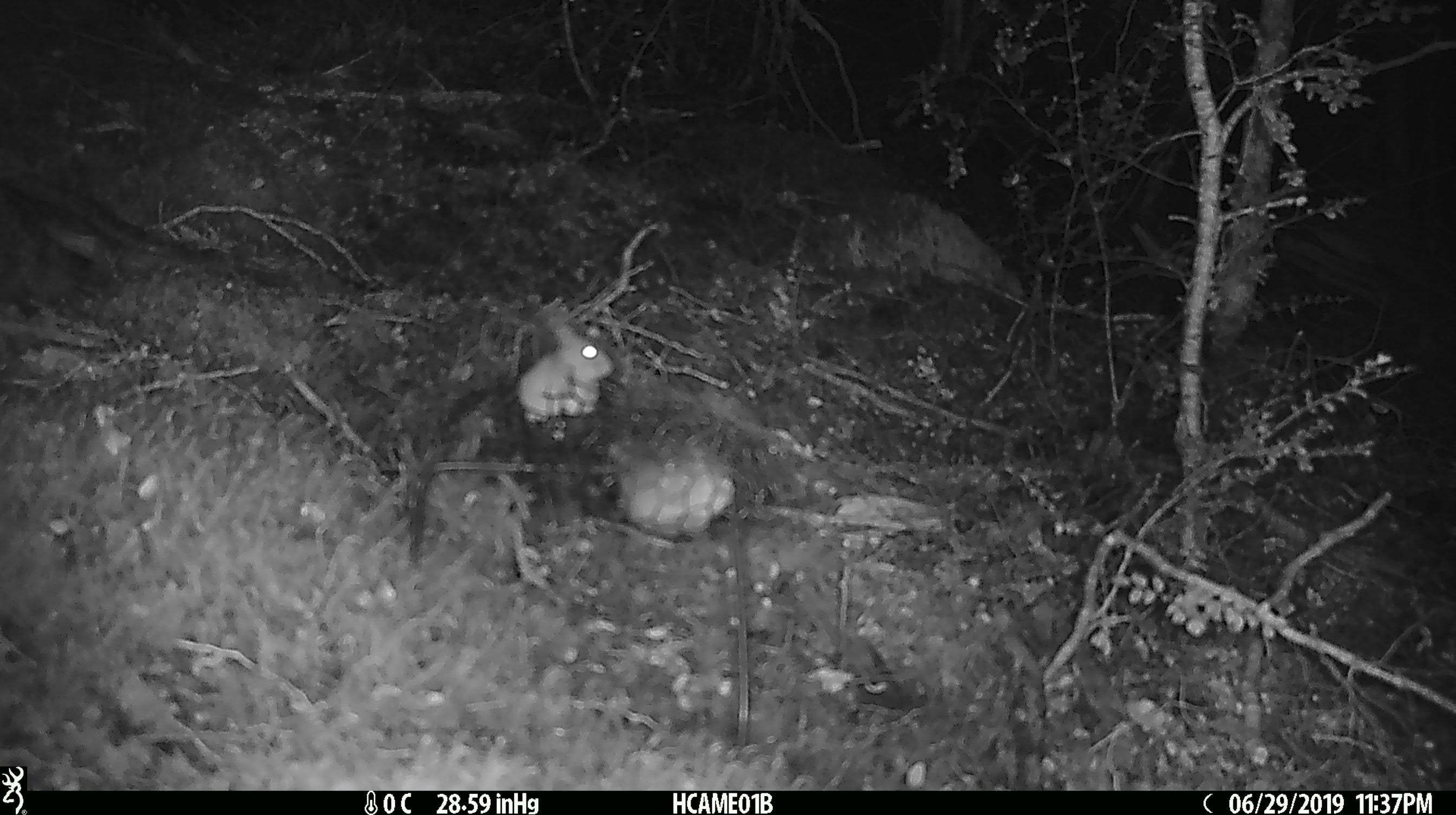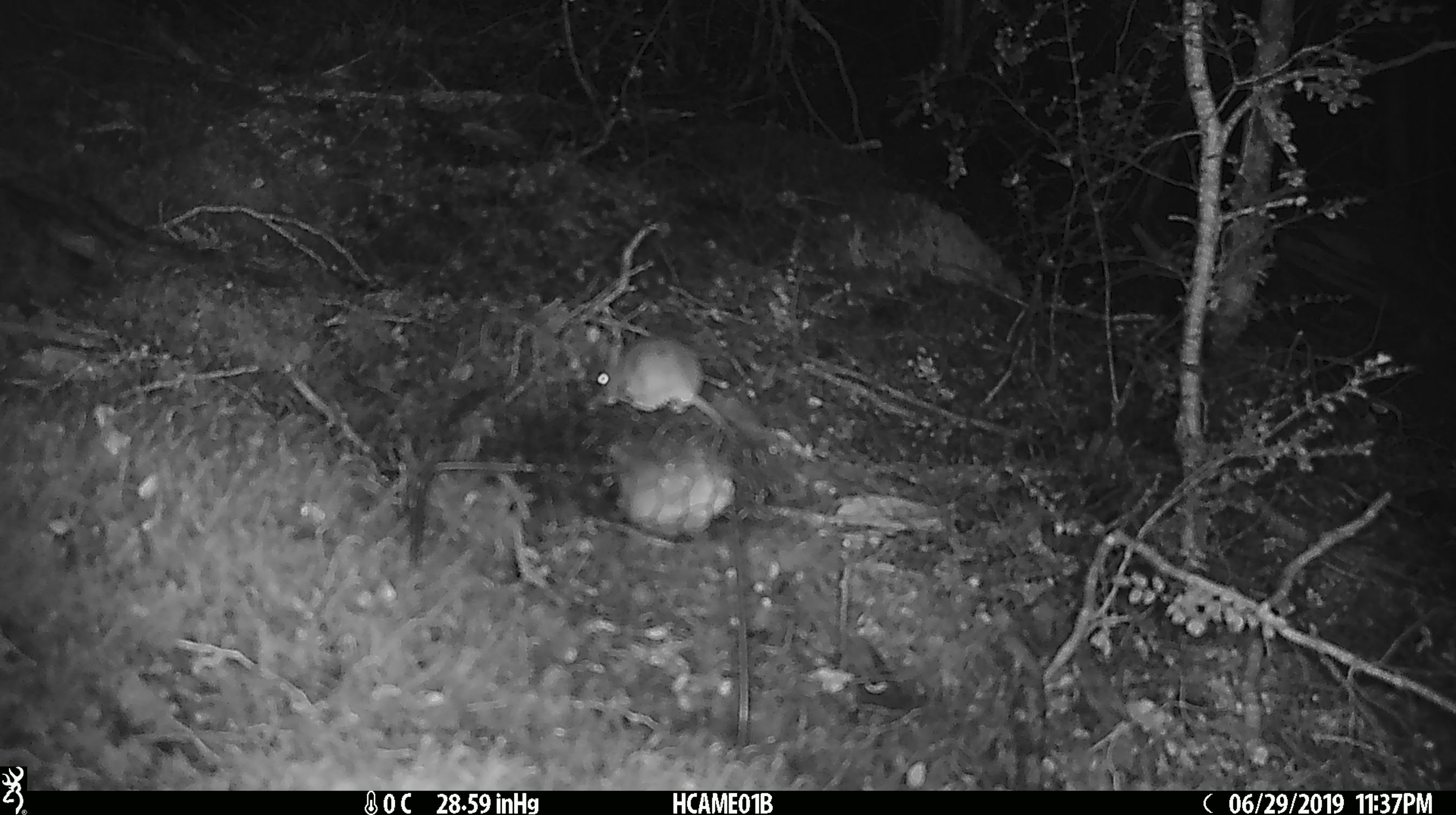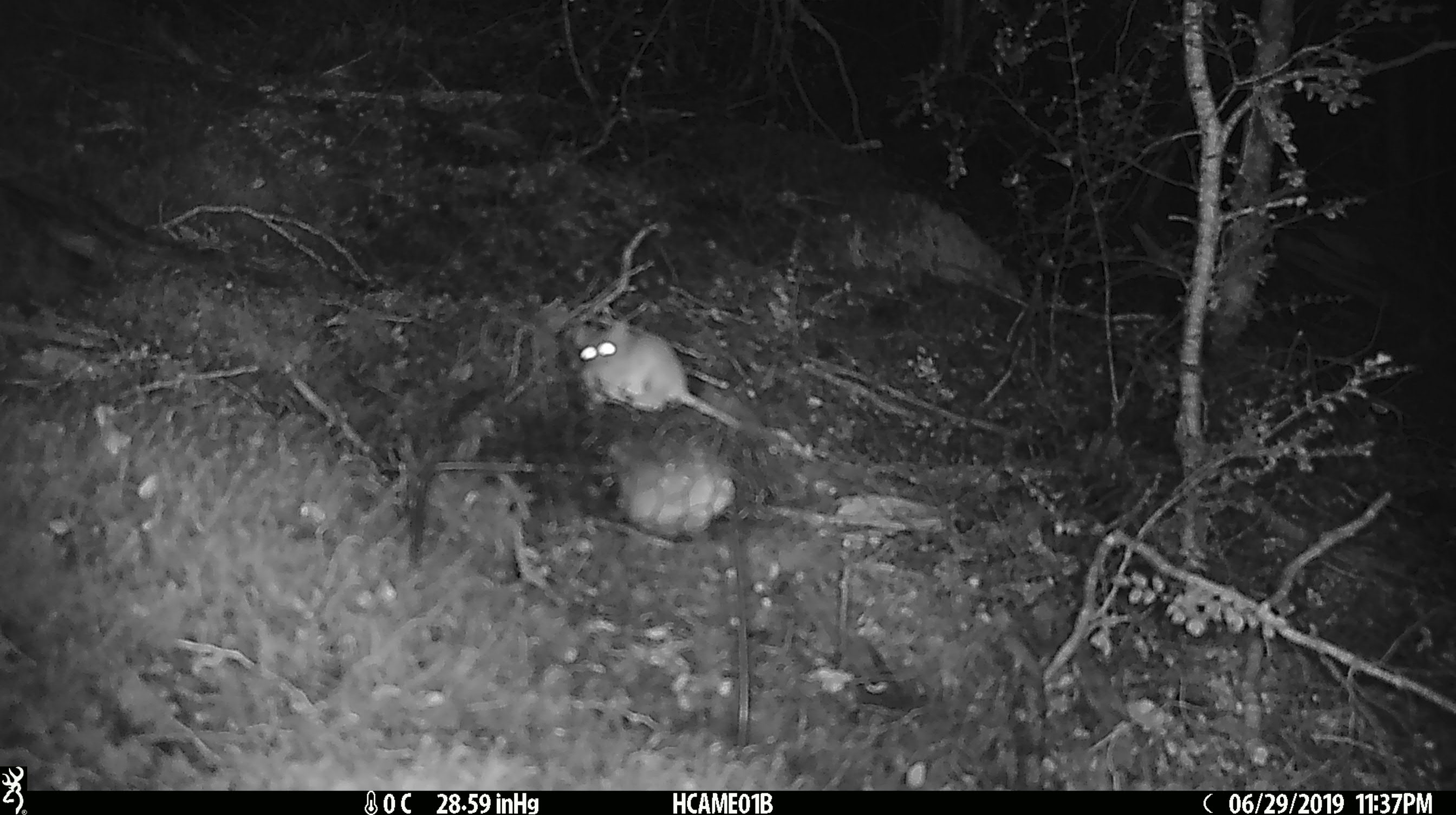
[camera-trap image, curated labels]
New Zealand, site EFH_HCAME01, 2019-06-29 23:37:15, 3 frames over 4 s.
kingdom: Animalia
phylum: Chordata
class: Mammalia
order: Rodentia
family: Muridae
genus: Mus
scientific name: Mus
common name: mouse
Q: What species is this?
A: Mouse (Mus).